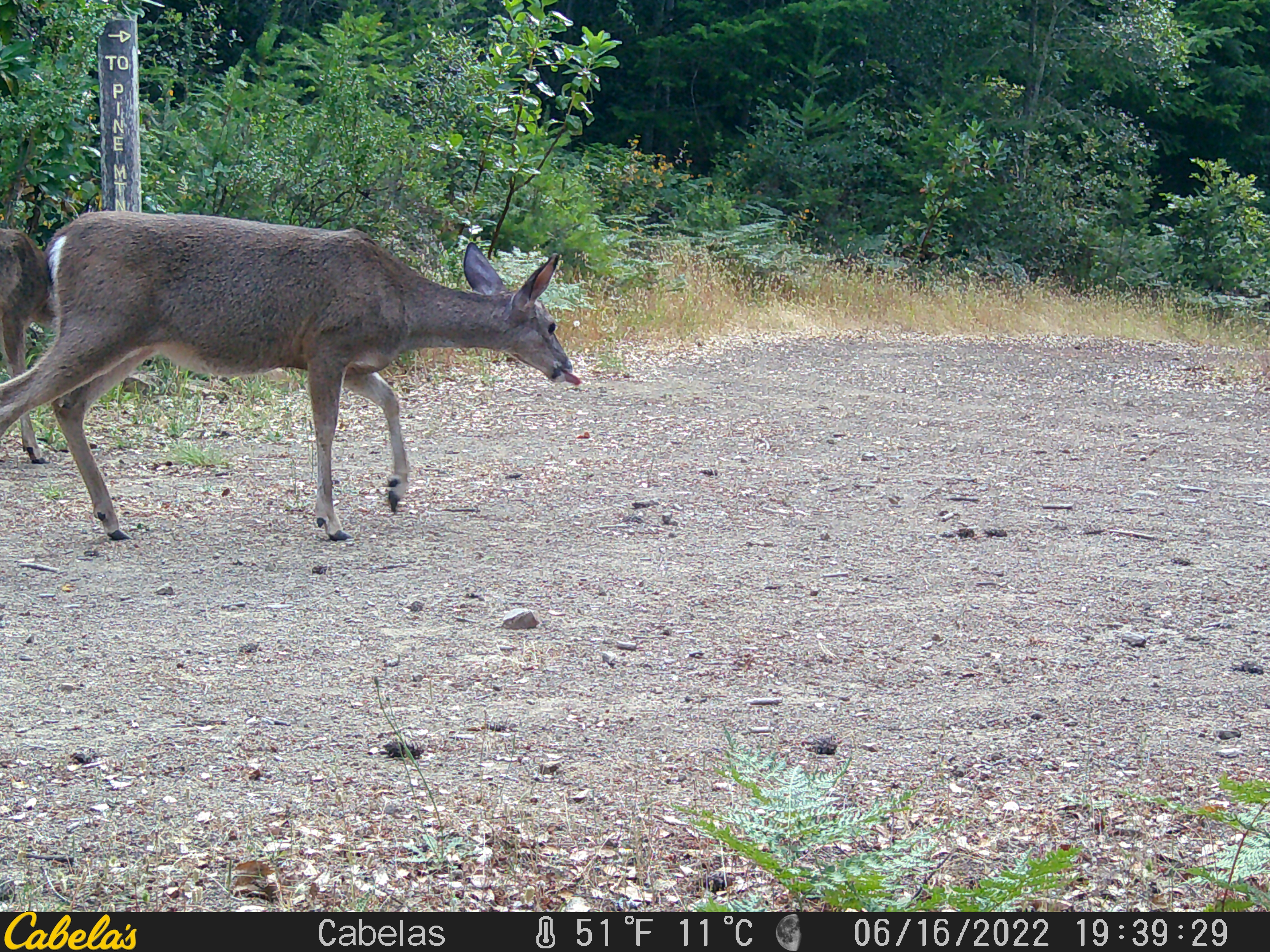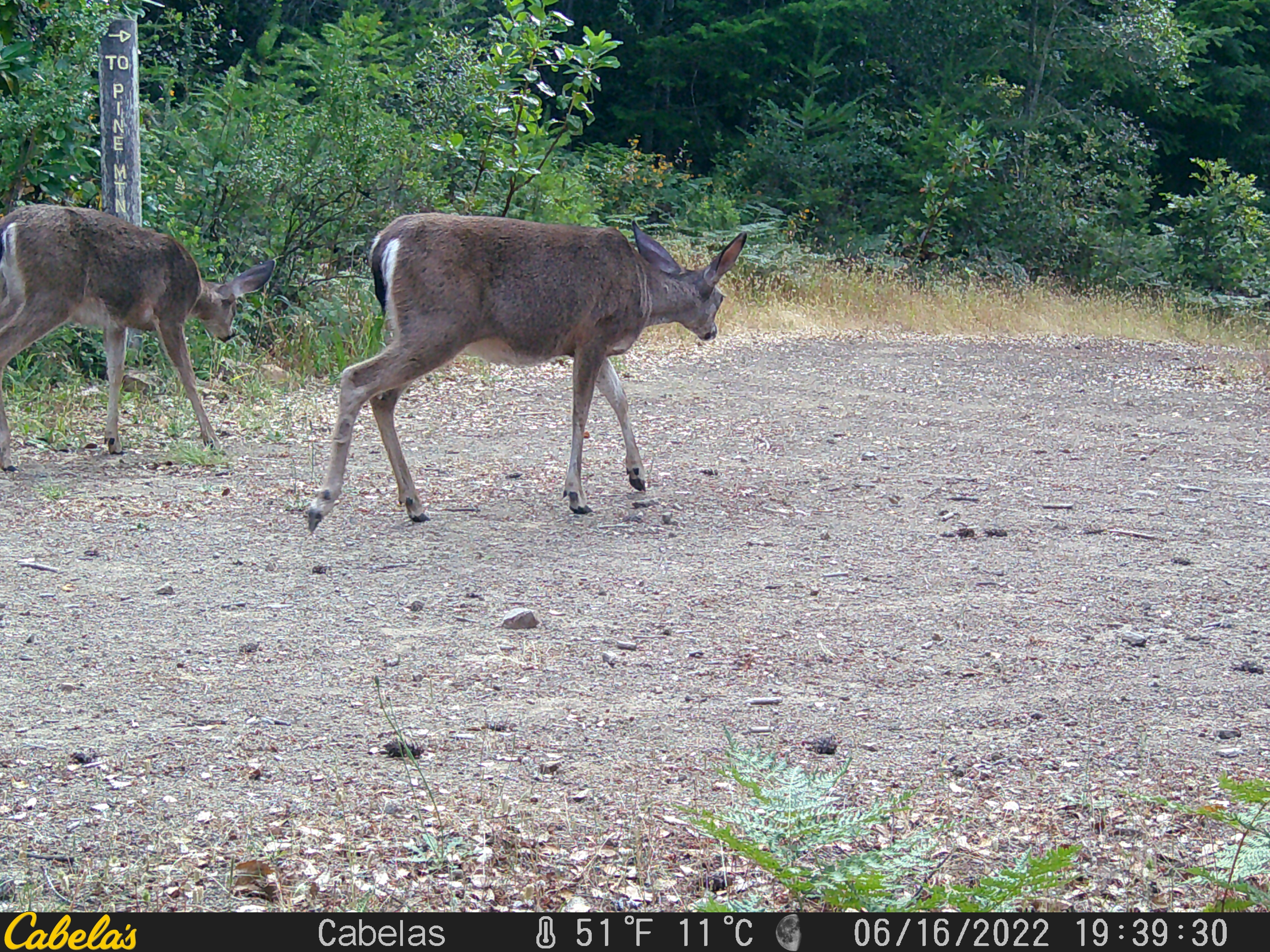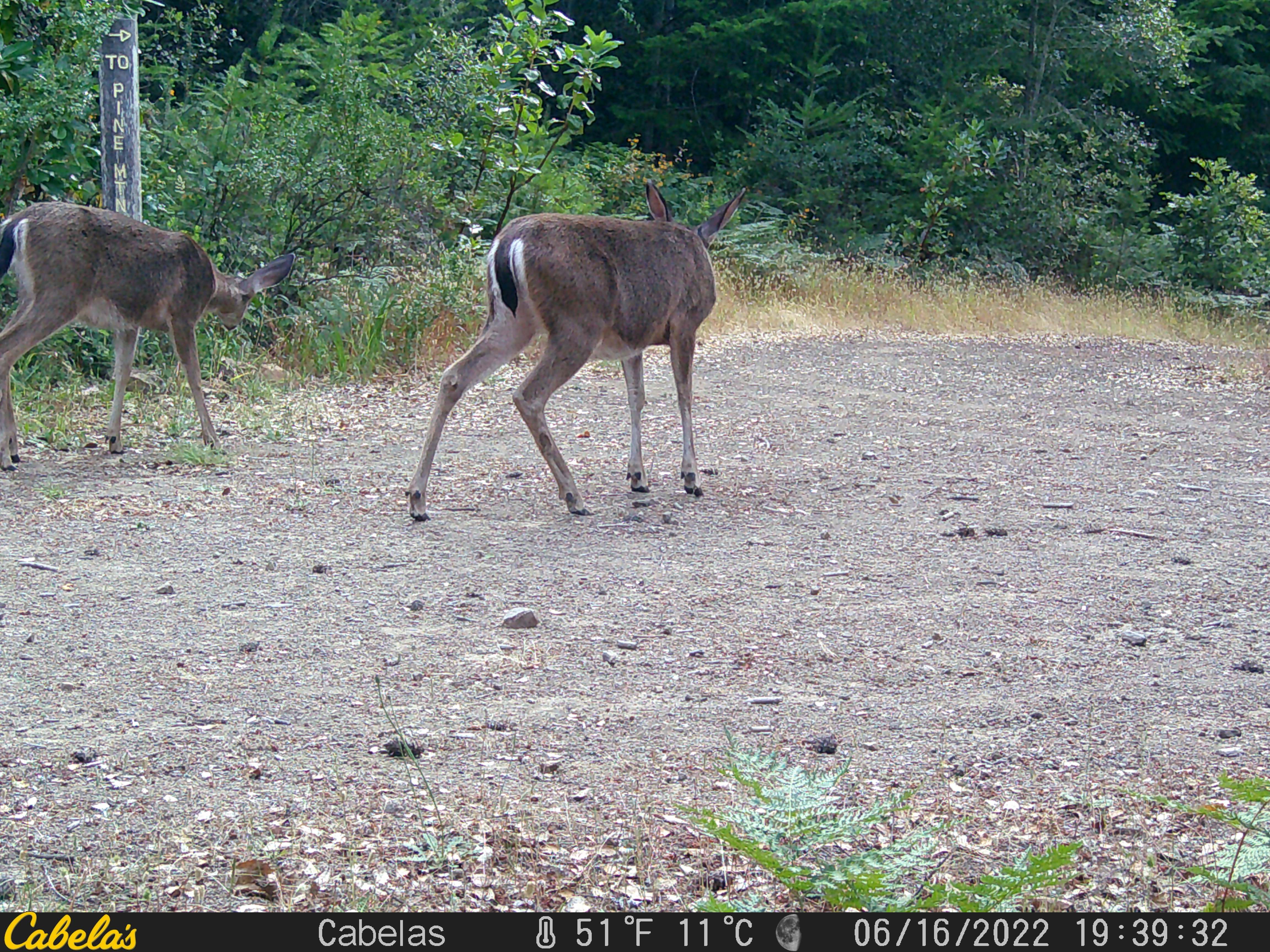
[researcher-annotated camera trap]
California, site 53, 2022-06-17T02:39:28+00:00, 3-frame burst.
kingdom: Animalia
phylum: Chordata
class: Mammalia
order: Artiodactyla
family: Cervidae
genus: Odocoileus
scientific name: Odocoileus hemionus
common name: mule deer